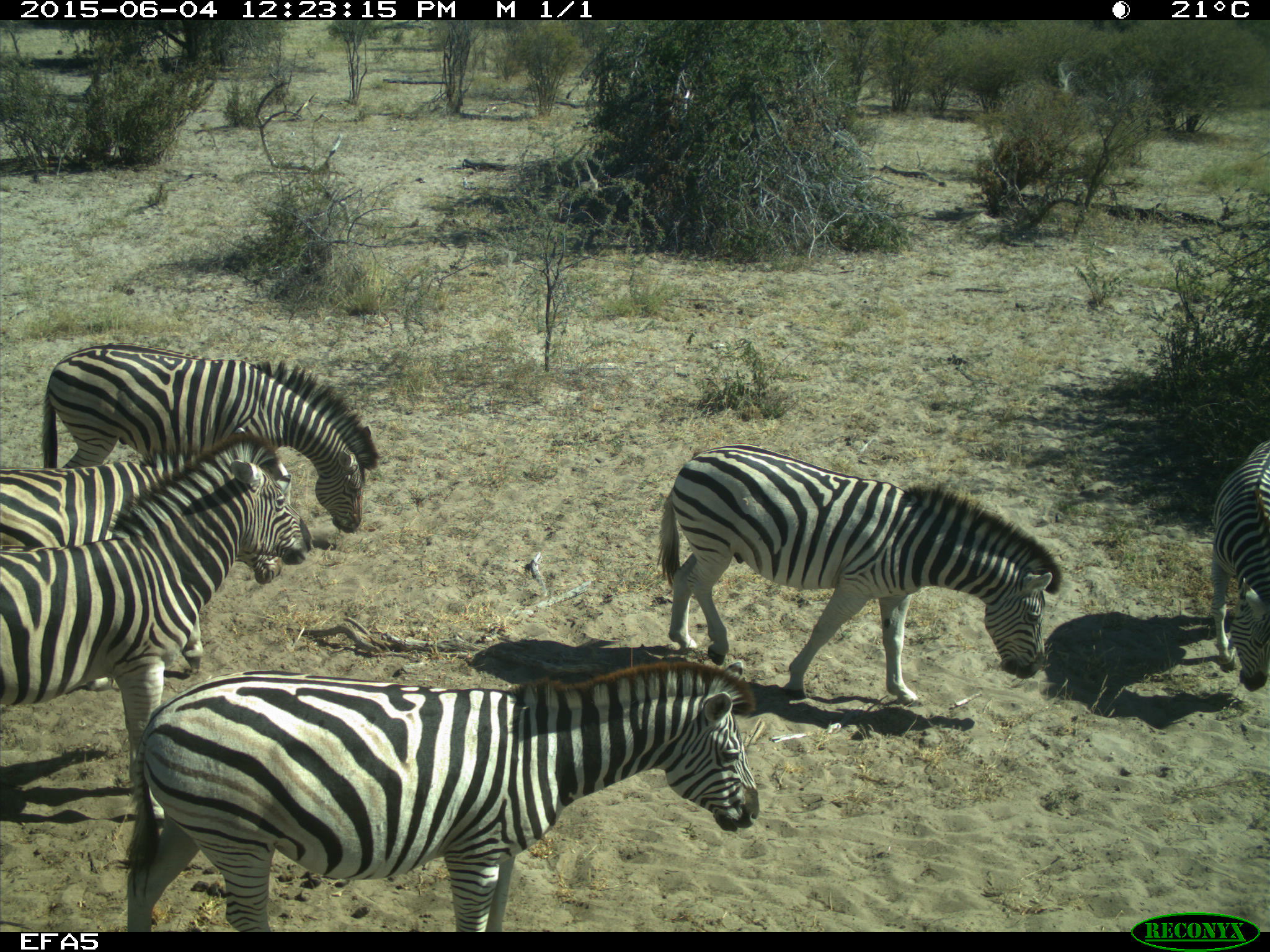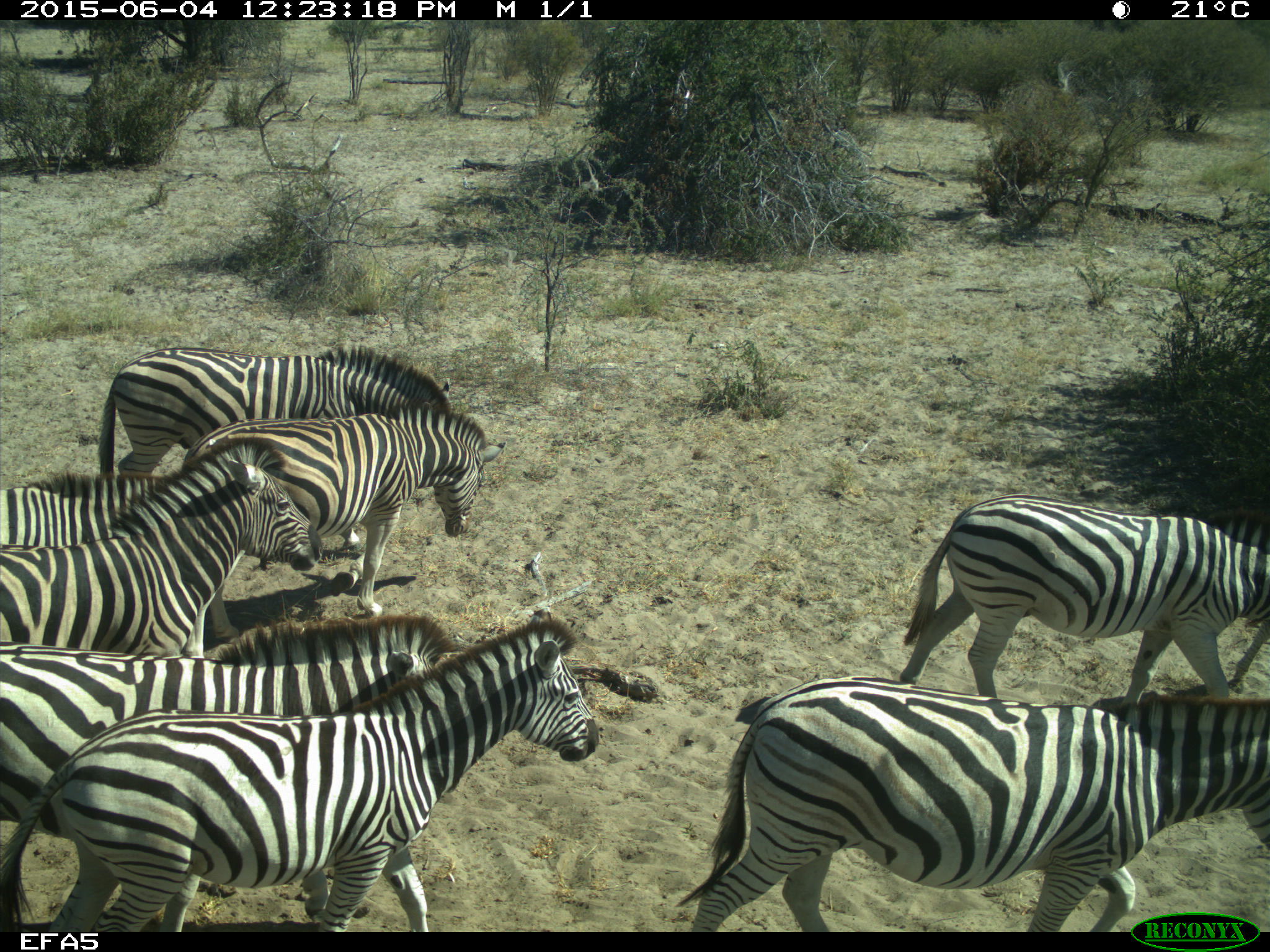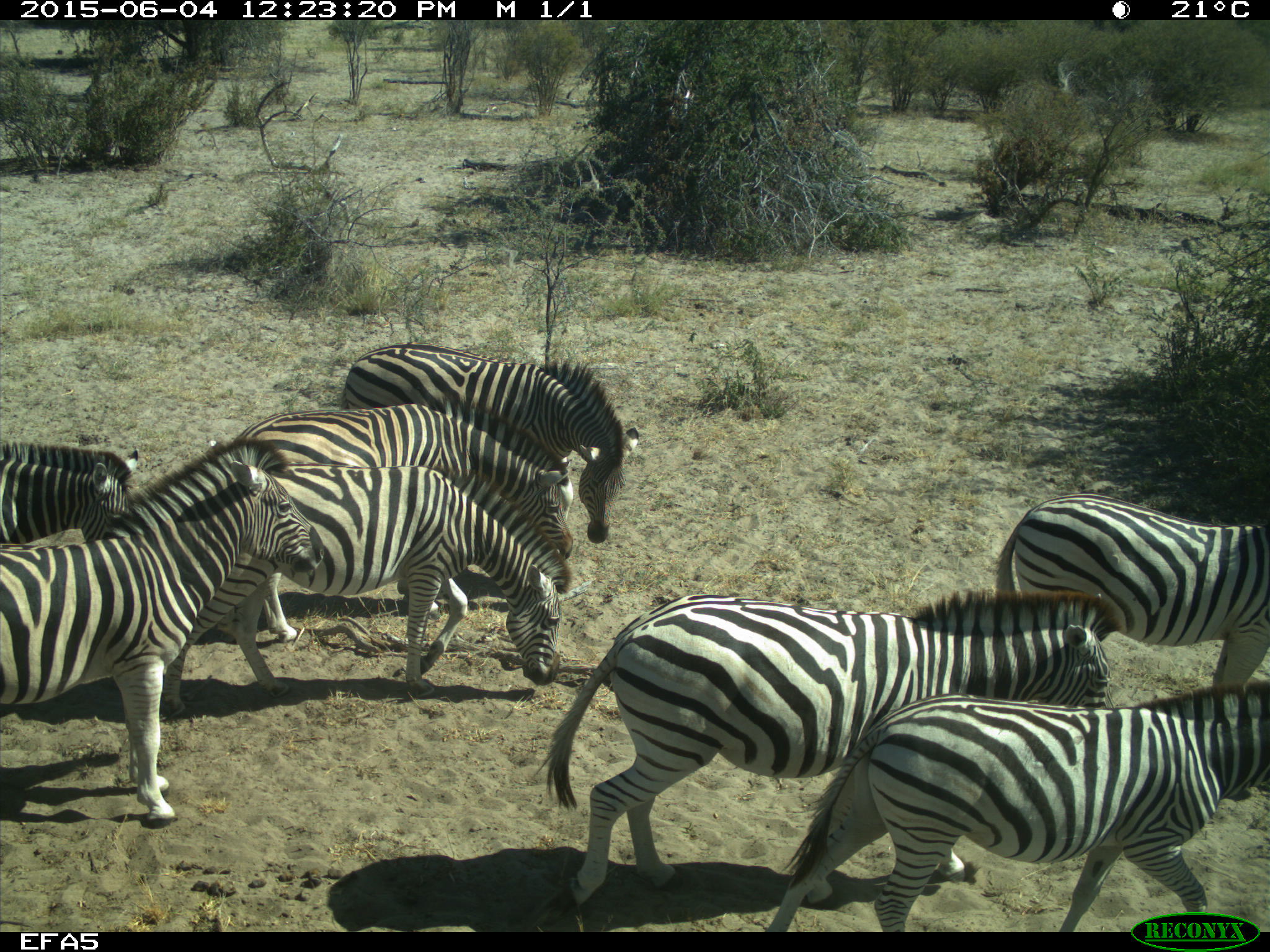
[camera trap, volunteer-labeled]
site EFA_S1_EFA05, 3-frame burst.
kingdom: Animalia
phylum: Chordata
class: Mammalia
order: Perissodactyla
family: Equidae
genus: Equus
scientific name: Equus quagga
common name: plains zebra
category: zebraplains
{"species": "zebraplains (plains zebra) (Equus quagga)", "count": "6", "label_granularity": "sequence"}